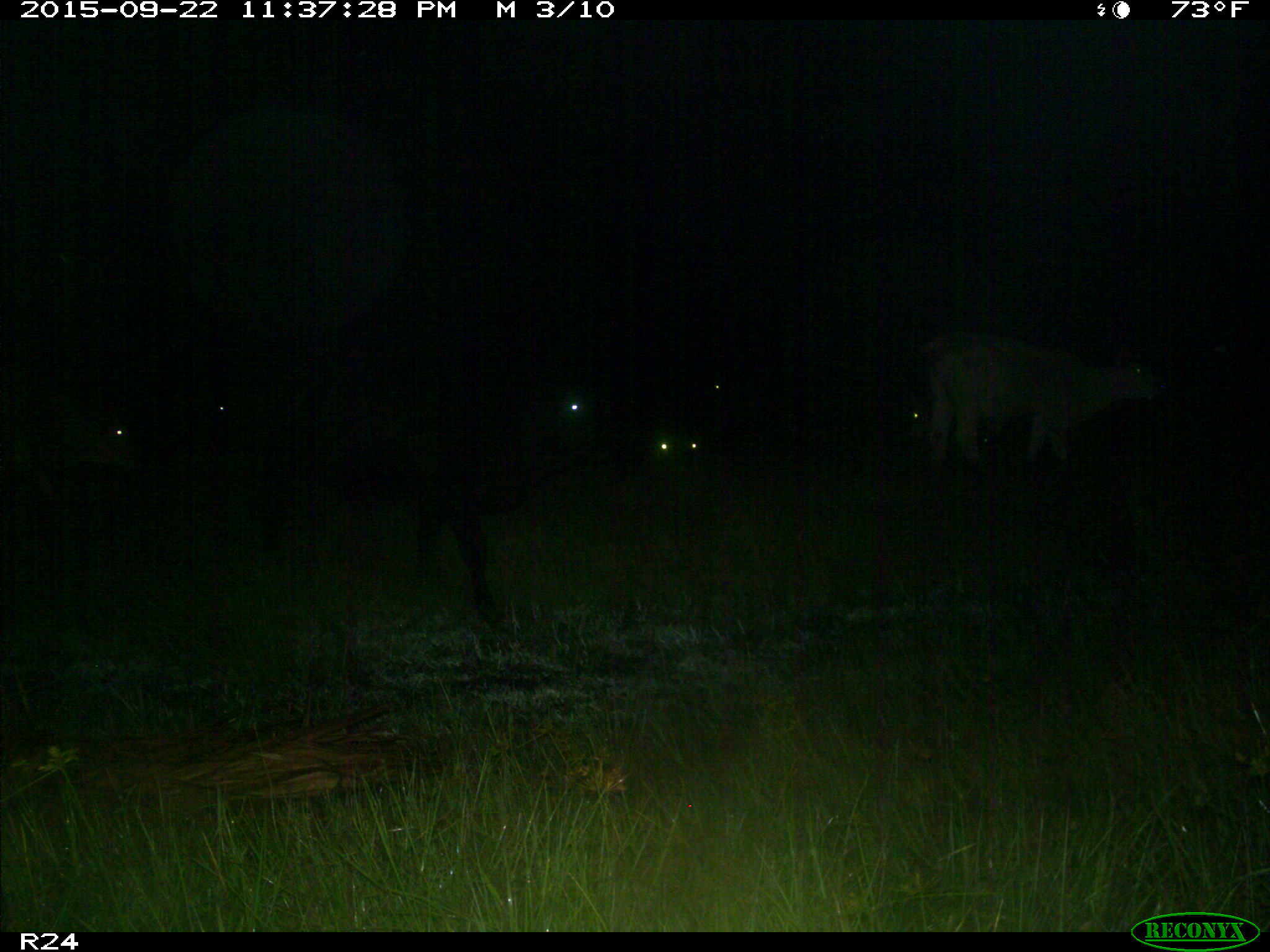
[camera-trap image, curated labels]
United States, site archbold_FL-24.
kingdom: Animalia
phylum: Chordata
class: Mammalia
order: Artiodactyla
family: Bovidae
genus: Bos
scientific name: Bos taurus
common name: domestic cow